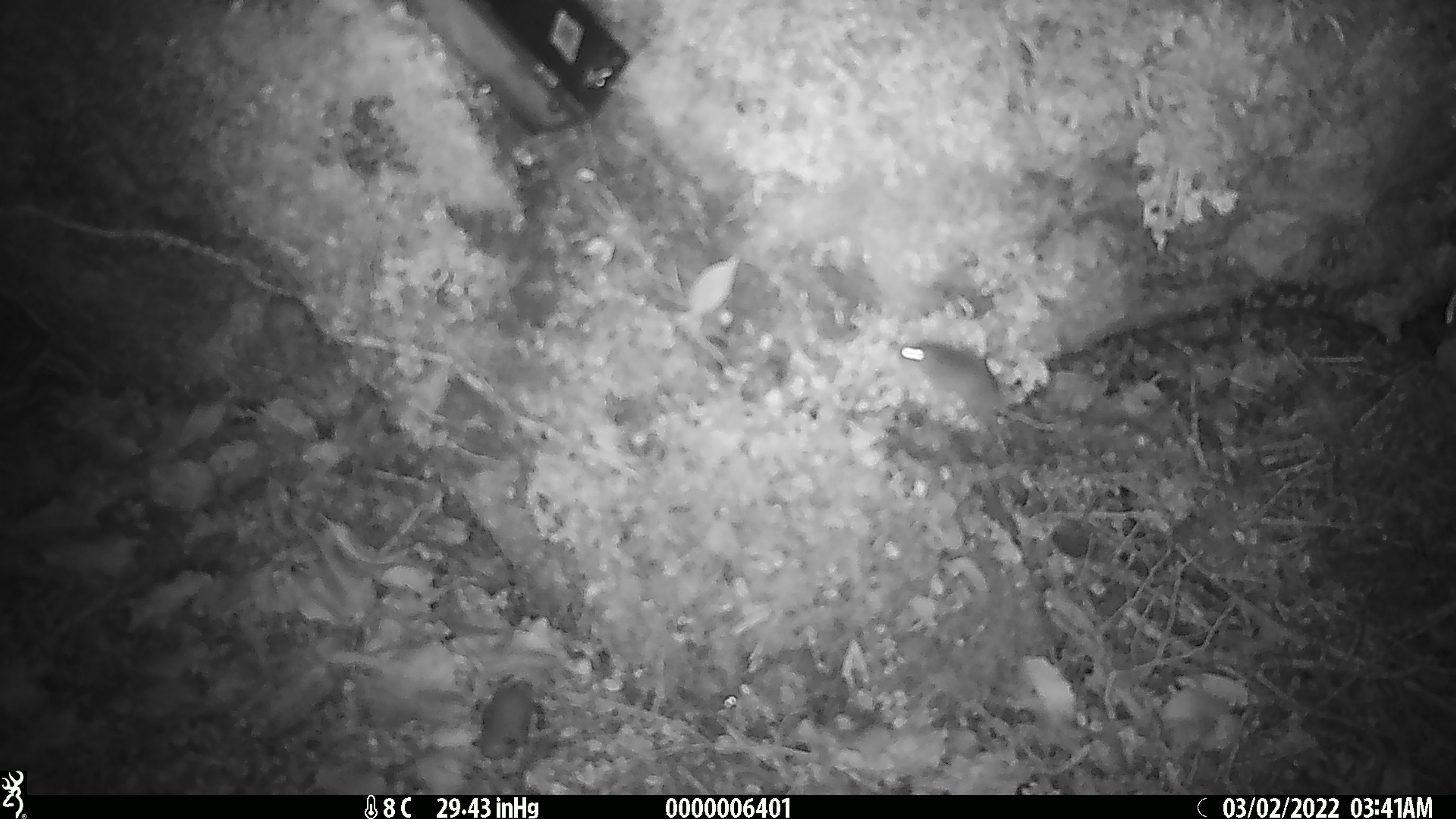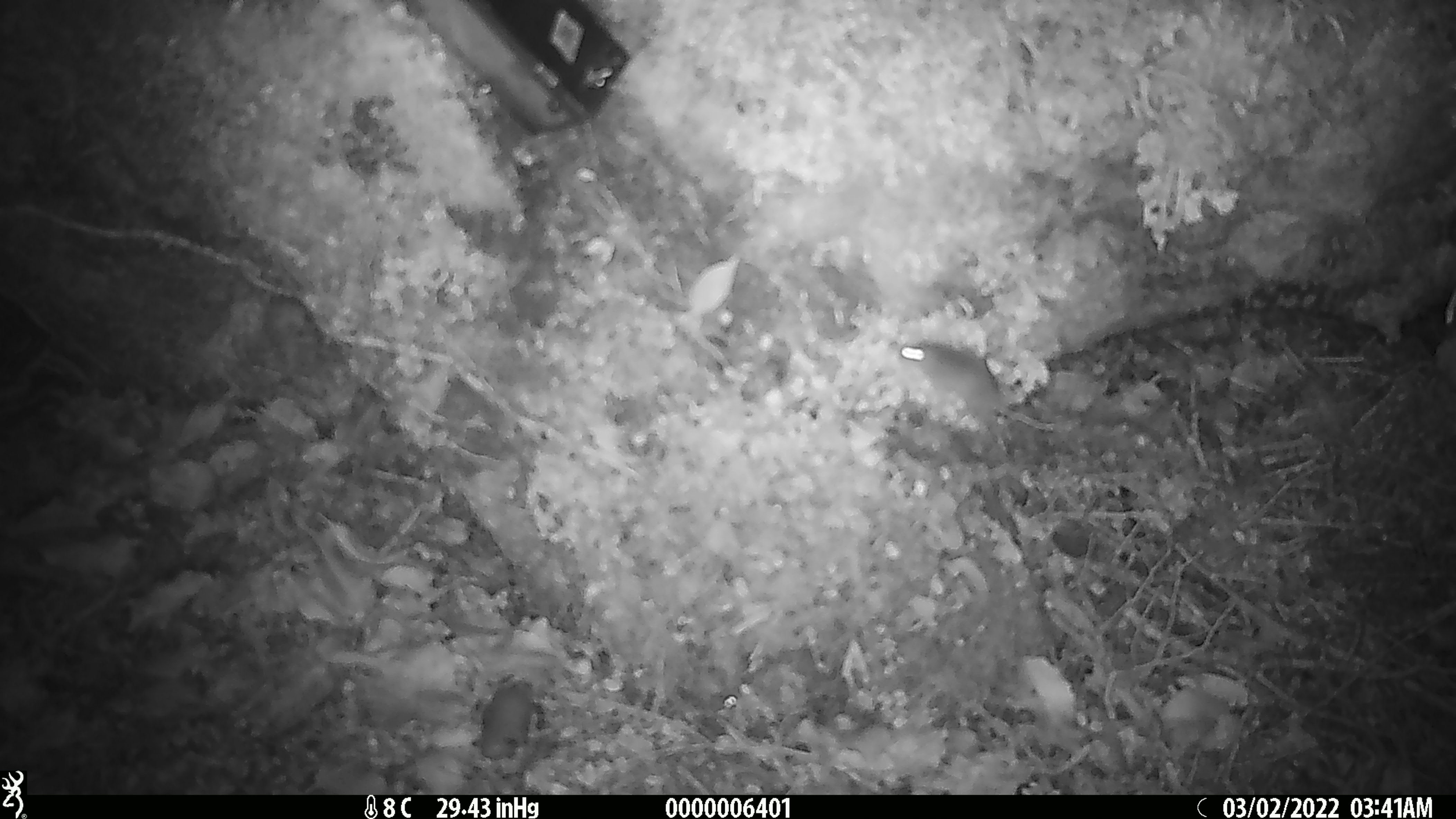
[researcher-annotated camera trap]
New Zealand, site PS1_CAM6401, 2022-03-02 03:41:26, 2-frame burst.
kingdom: Animalia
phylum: Chordata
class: Mammalia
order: Rodentia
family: Muridae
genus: Mus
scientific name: Mus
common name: mouse